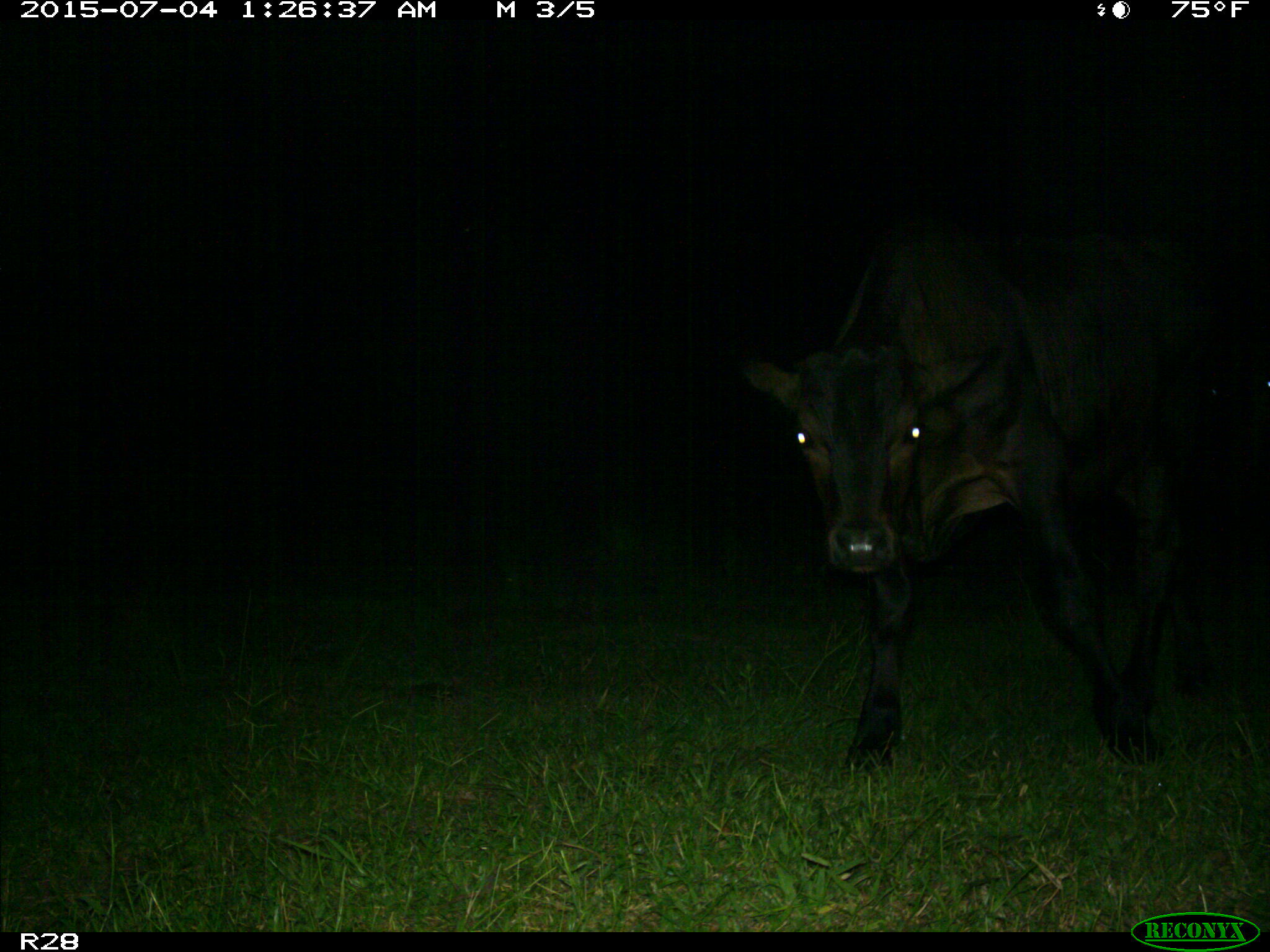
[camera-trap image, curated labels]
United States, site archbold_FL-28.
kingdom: Animalia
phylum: Chordata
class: Mammalia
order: Artiodactyla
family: Bovidae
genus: Bos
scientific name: Bos taurus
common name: domestic cow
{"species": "Bos taurus (domestic cow)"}